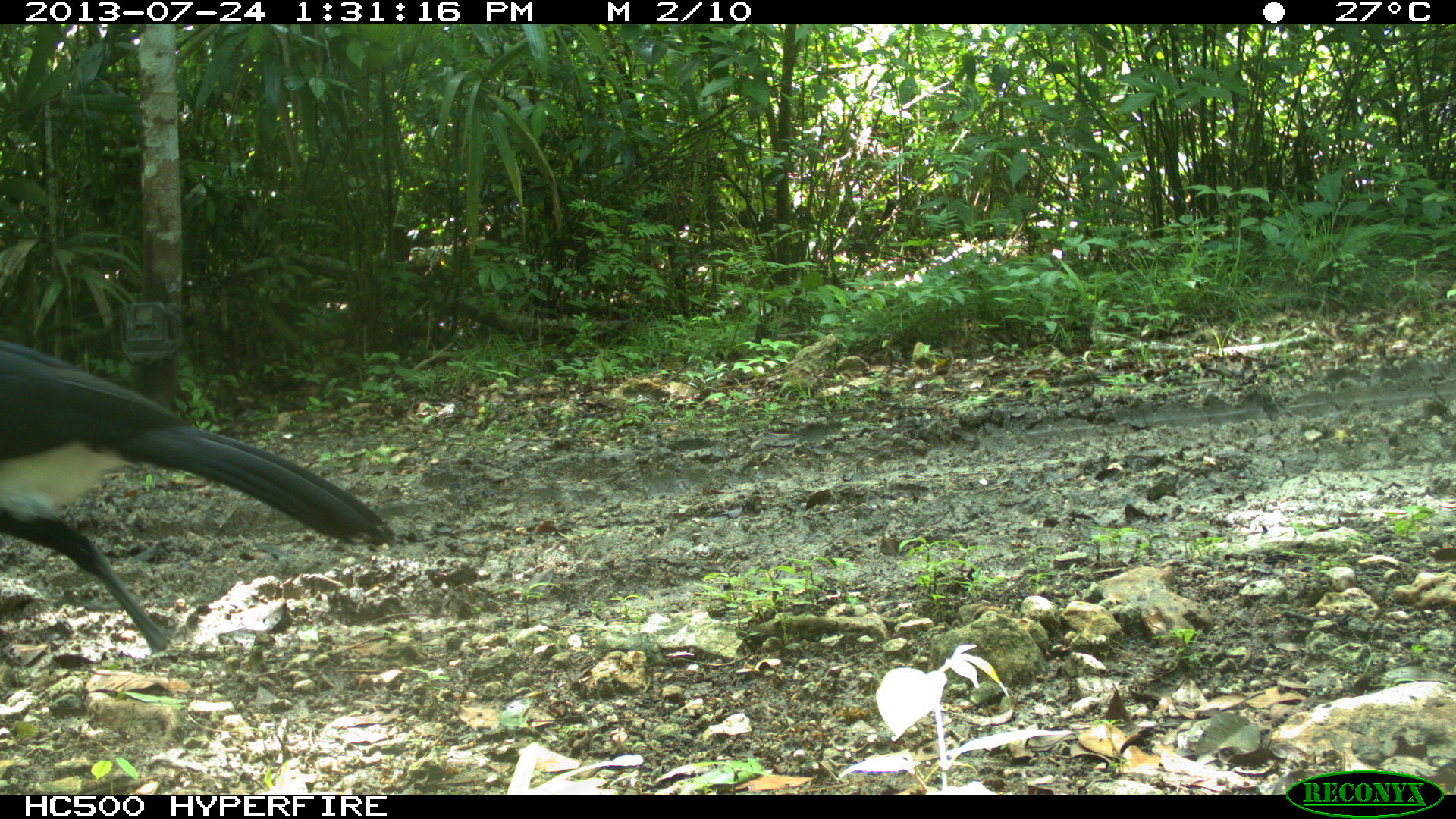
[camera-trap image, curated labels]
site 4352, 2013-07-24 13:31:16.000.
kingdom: Animalia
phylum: Chordata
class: Aves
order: Galliformes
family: Cracidae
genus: Crax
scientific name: Crax rubra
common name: great curassow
Crax rubra (great curassow), count 1, sex male.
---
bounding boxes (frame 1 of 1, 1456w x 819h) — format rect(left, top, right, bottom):
crax rubra: rect(0, 336, 392, 663)